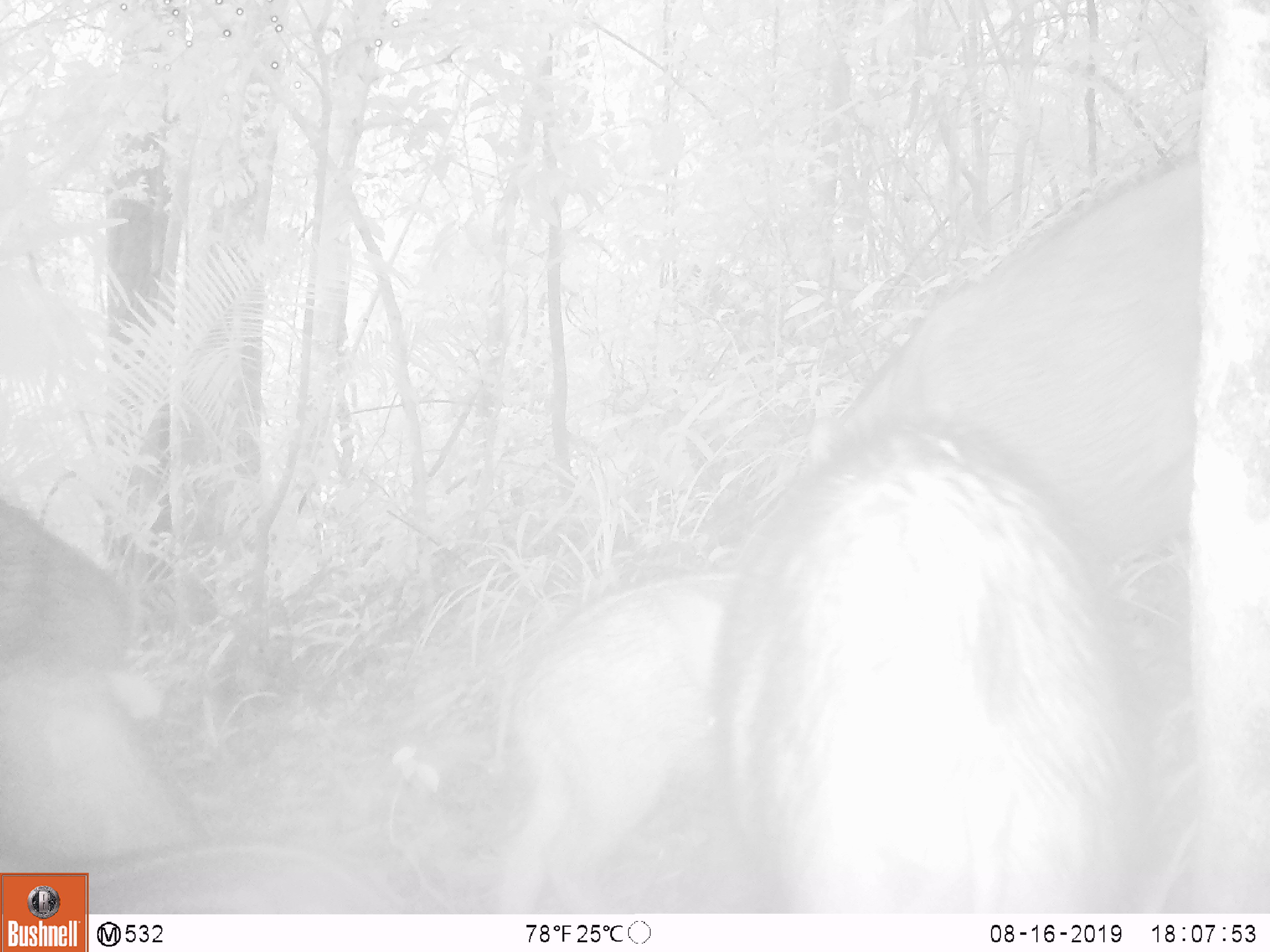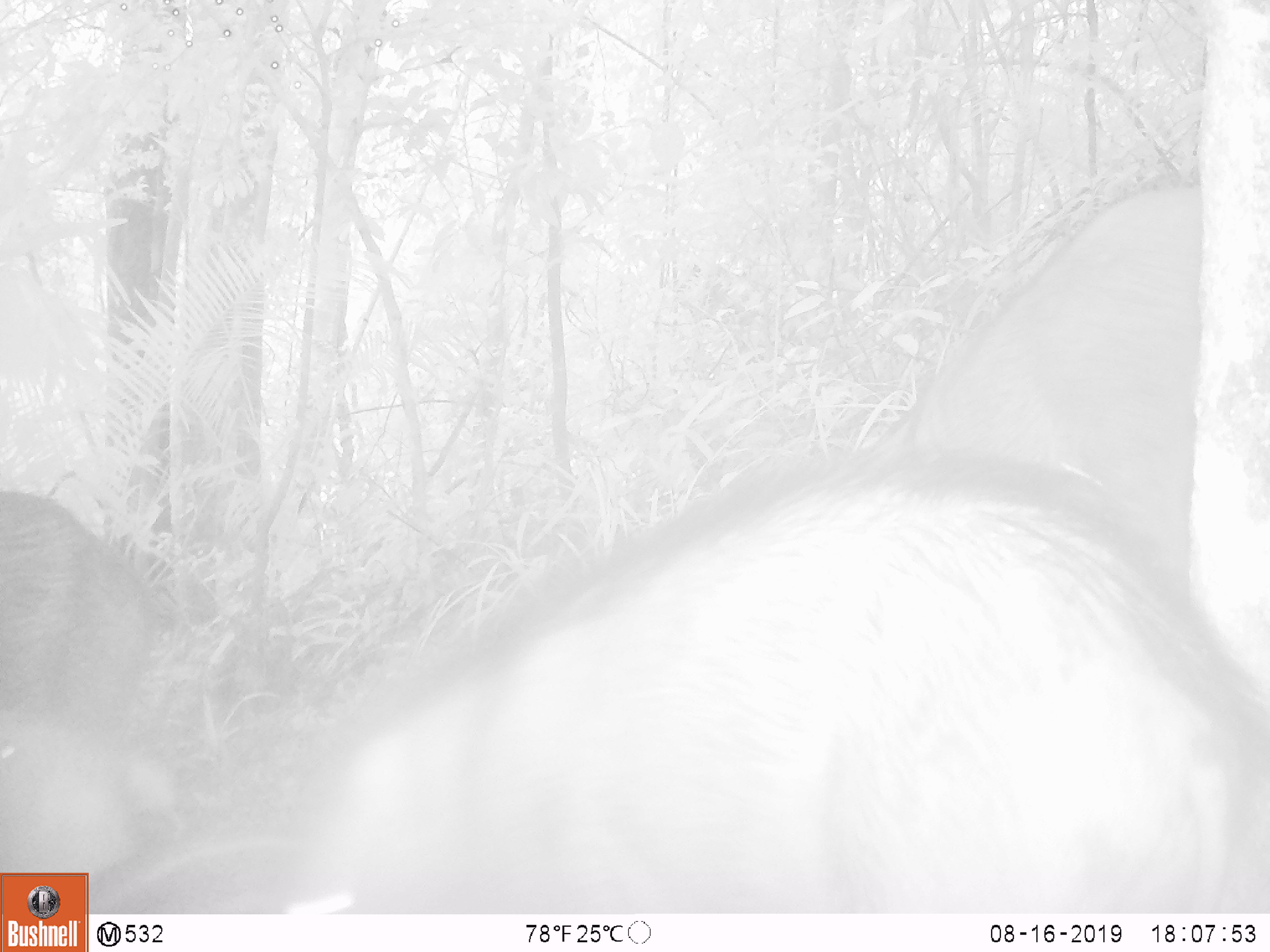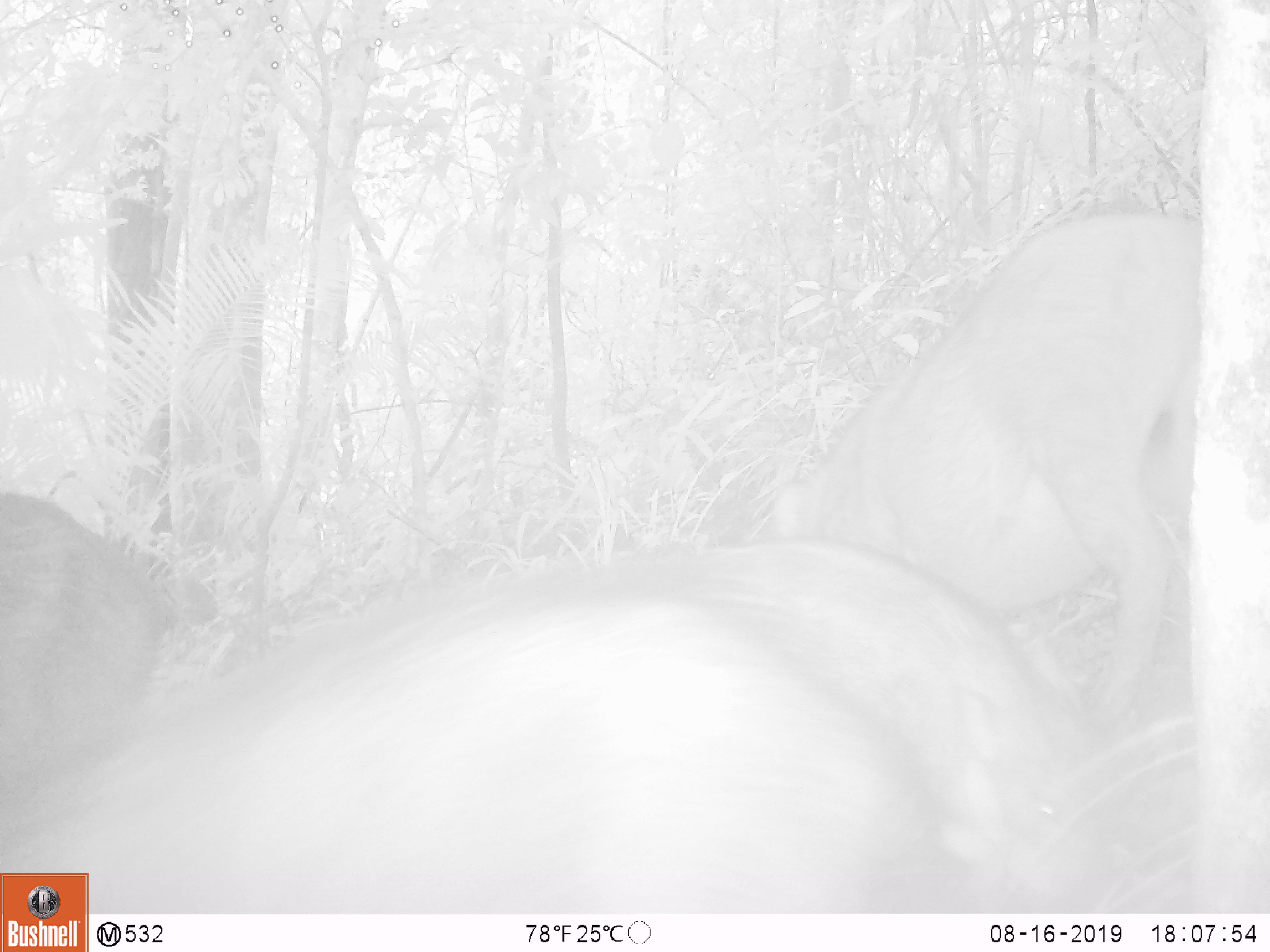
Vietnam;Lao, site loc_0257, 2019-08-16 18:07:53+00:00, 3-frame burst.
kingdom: Animalia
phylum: Chordata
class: Mammalia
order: Artiodactyla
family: Suidae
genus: Sus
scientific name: Sus scrofa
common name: eurasian wild pig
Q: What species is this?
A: Eurasian wild pig (Sus scrofa).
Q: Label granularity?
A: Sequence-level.